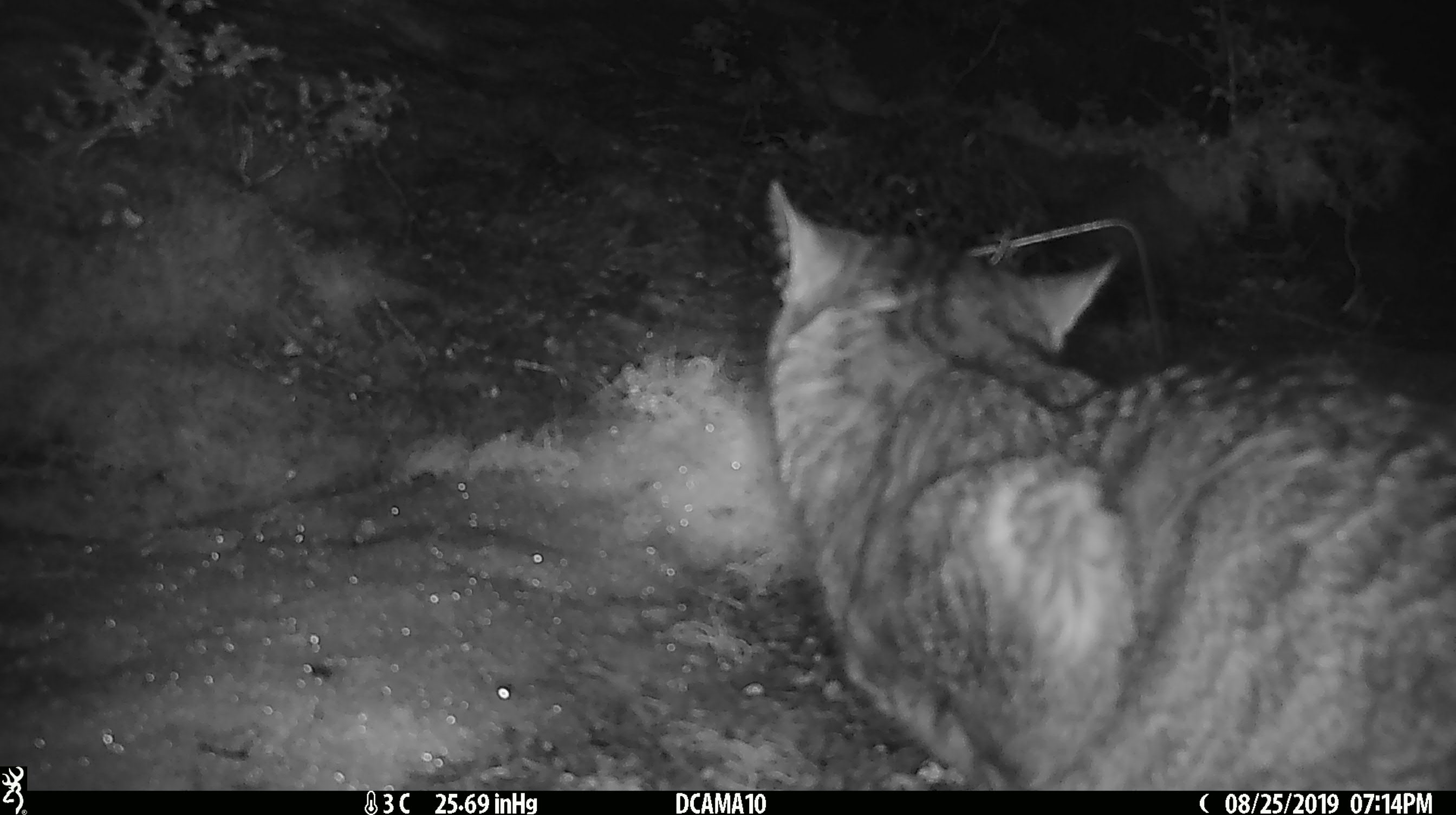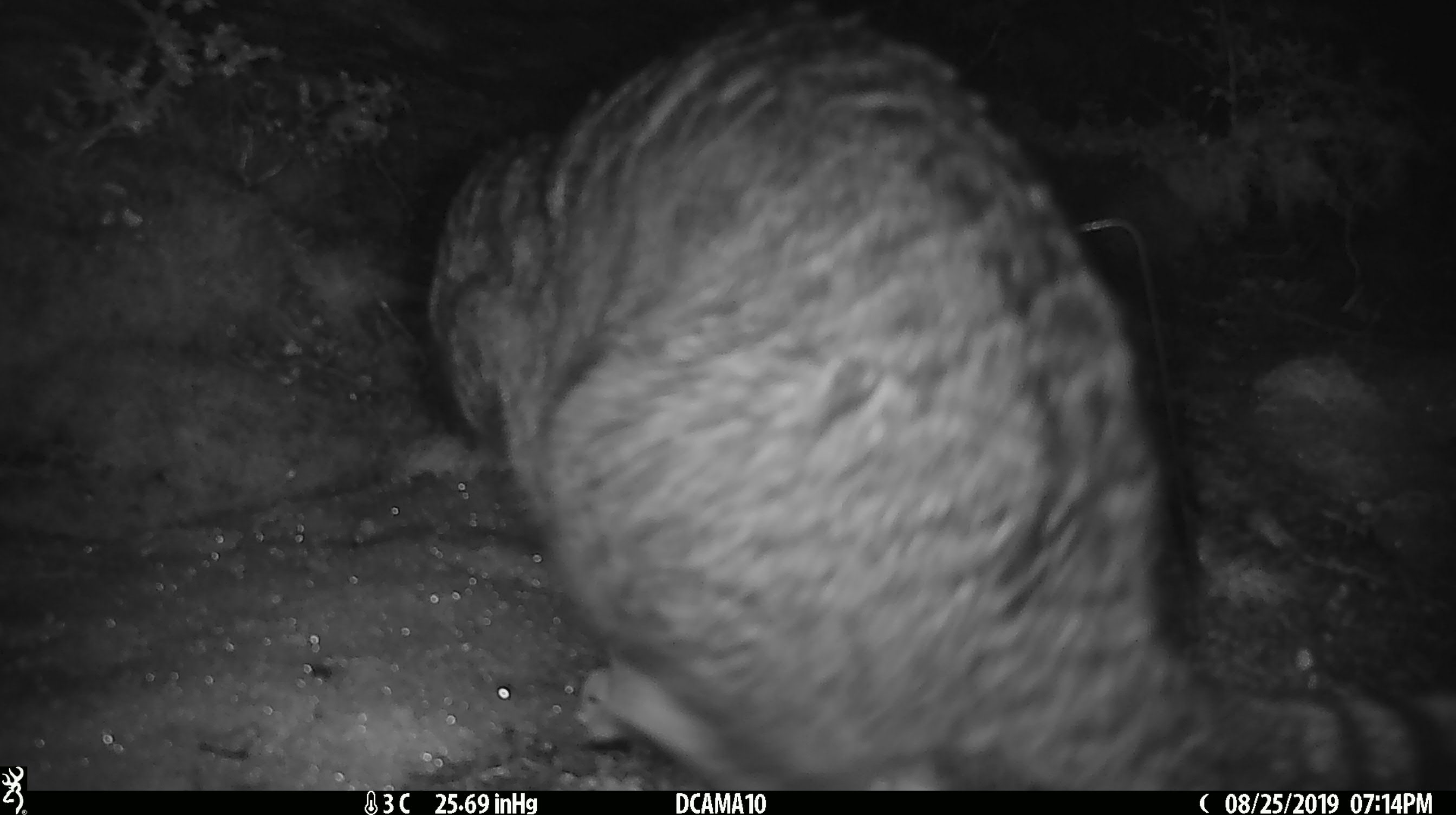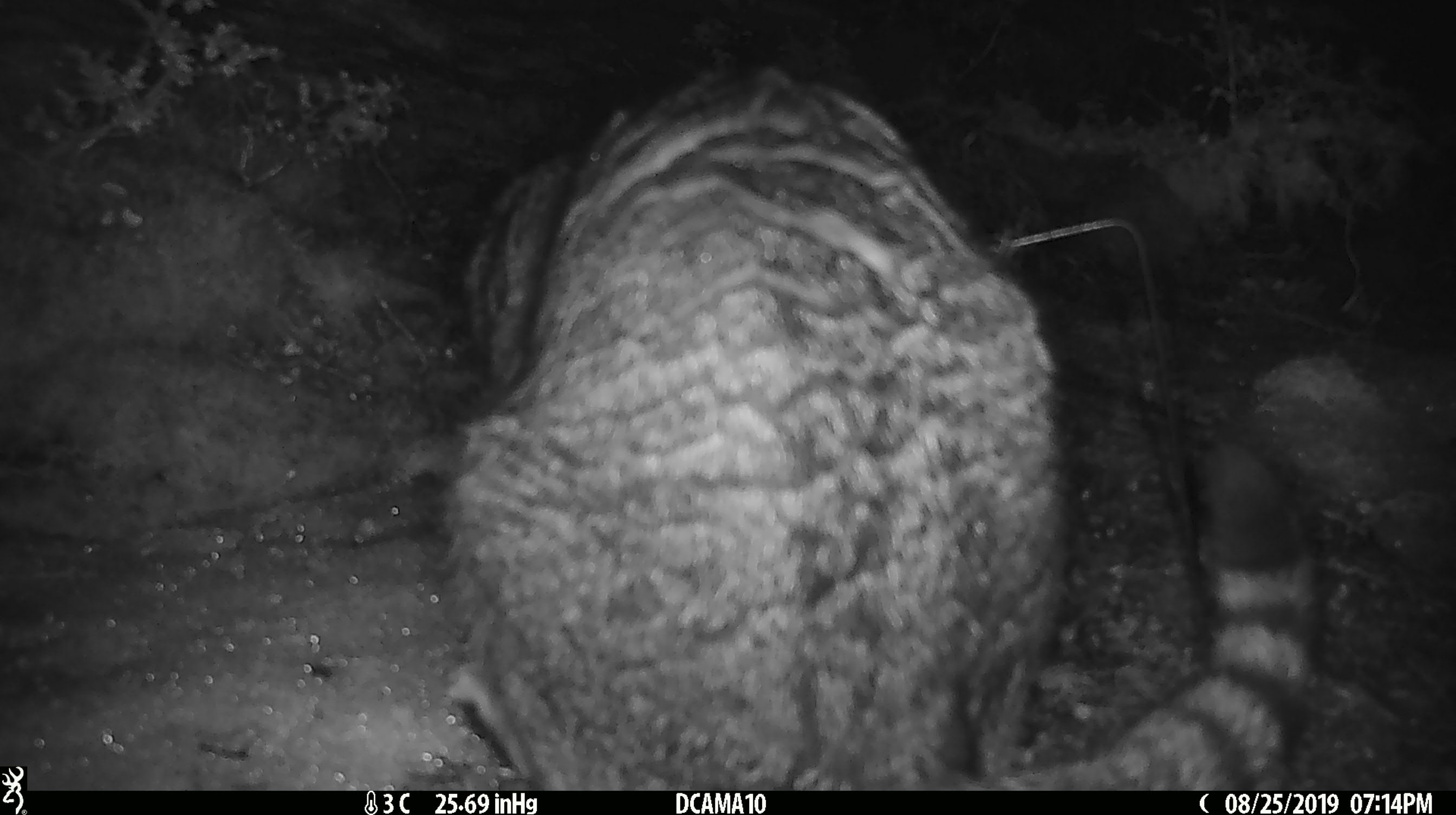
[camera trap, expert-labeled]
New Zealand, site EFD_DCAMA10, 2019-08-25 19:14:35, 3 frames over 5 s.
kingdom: Animalia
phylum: Chordata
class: Mammalia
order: Carnivora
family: Felidae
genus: Felis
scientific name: Felis catus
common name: domestic cat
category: cat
Cat (domestic cat) (Felis catus).